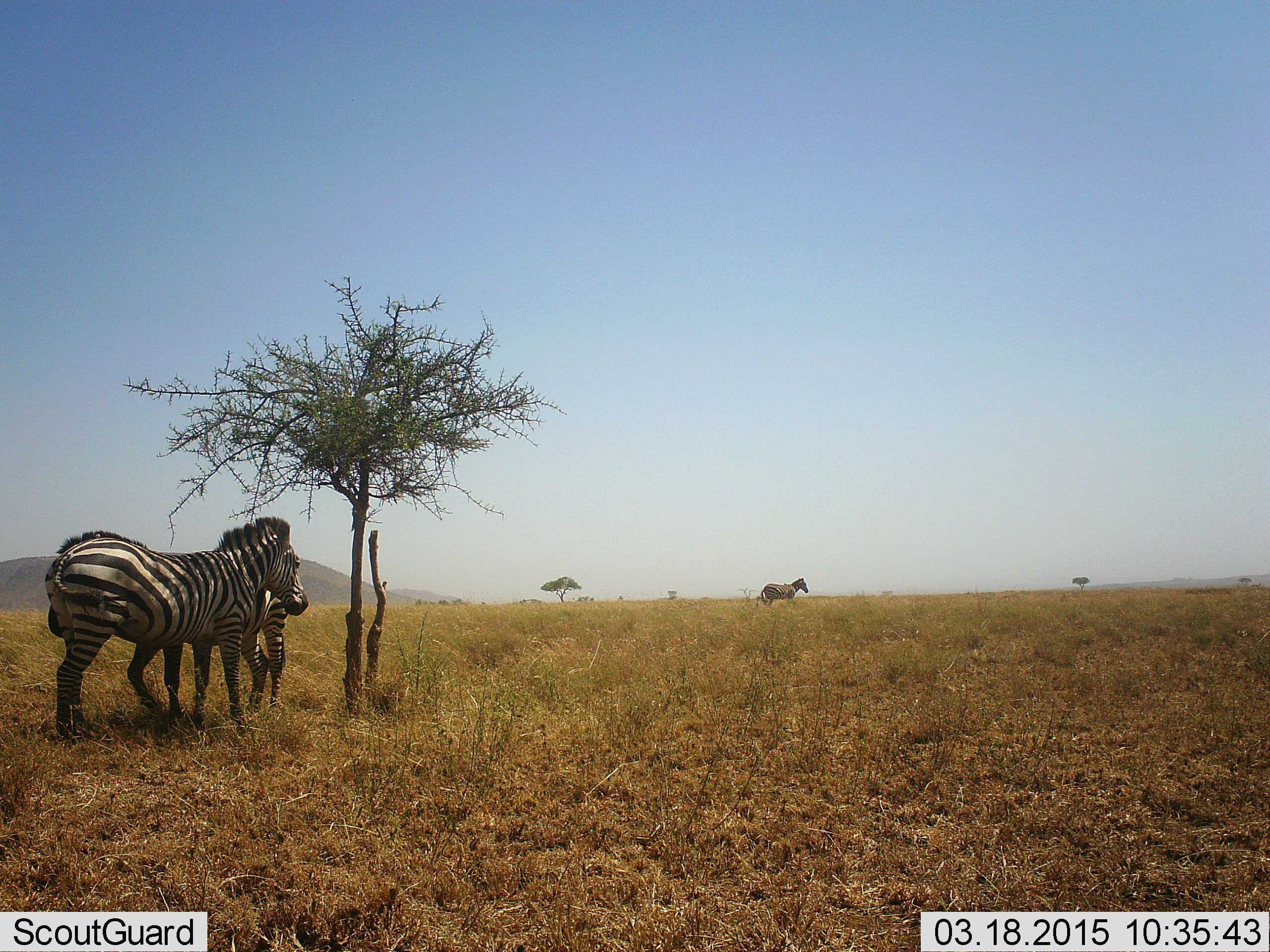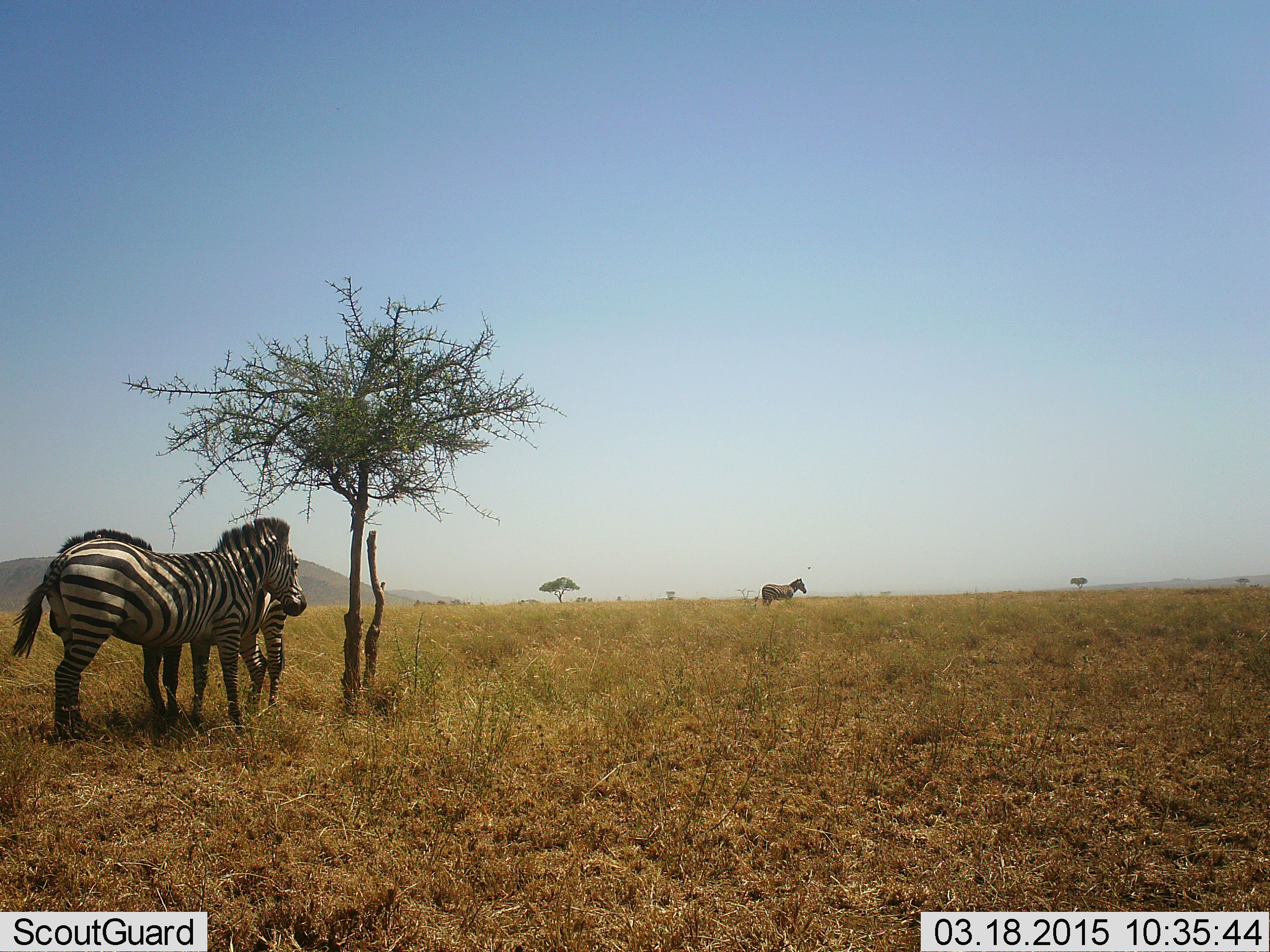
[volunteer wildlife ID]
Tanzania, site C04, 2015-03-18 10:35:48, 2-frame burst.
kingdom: Animalia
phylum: Chordata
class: Mammalia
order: Perissodactyla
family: Equidae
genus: Equus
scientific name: Equus quagga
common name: plains zebra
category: zebra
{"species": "zebra (plains zebra) (Equus quagga)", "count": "3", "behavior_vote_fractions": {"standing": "100%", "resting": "0%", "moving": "9%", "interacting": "0%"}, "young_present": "0%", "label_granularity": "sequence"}